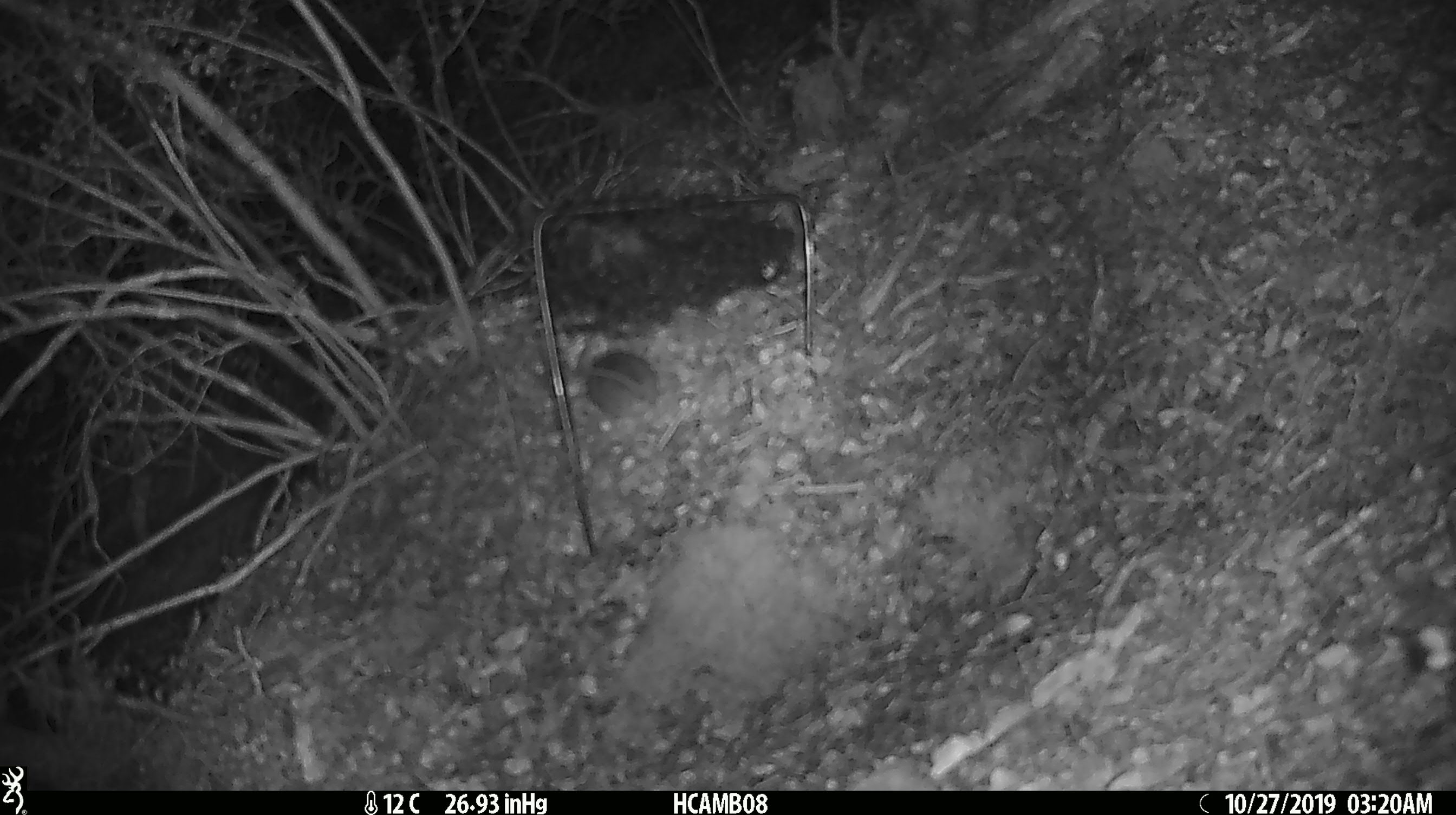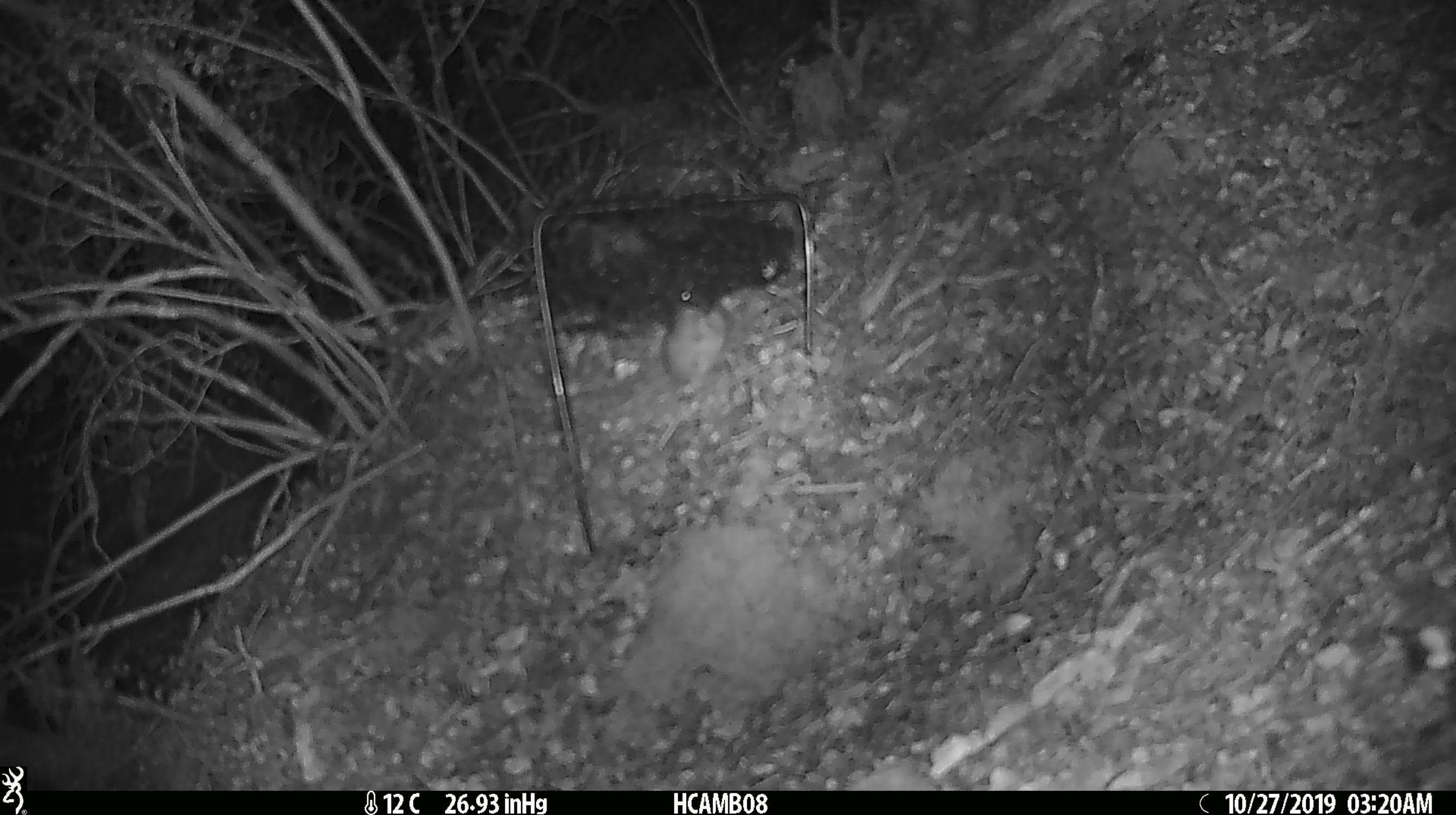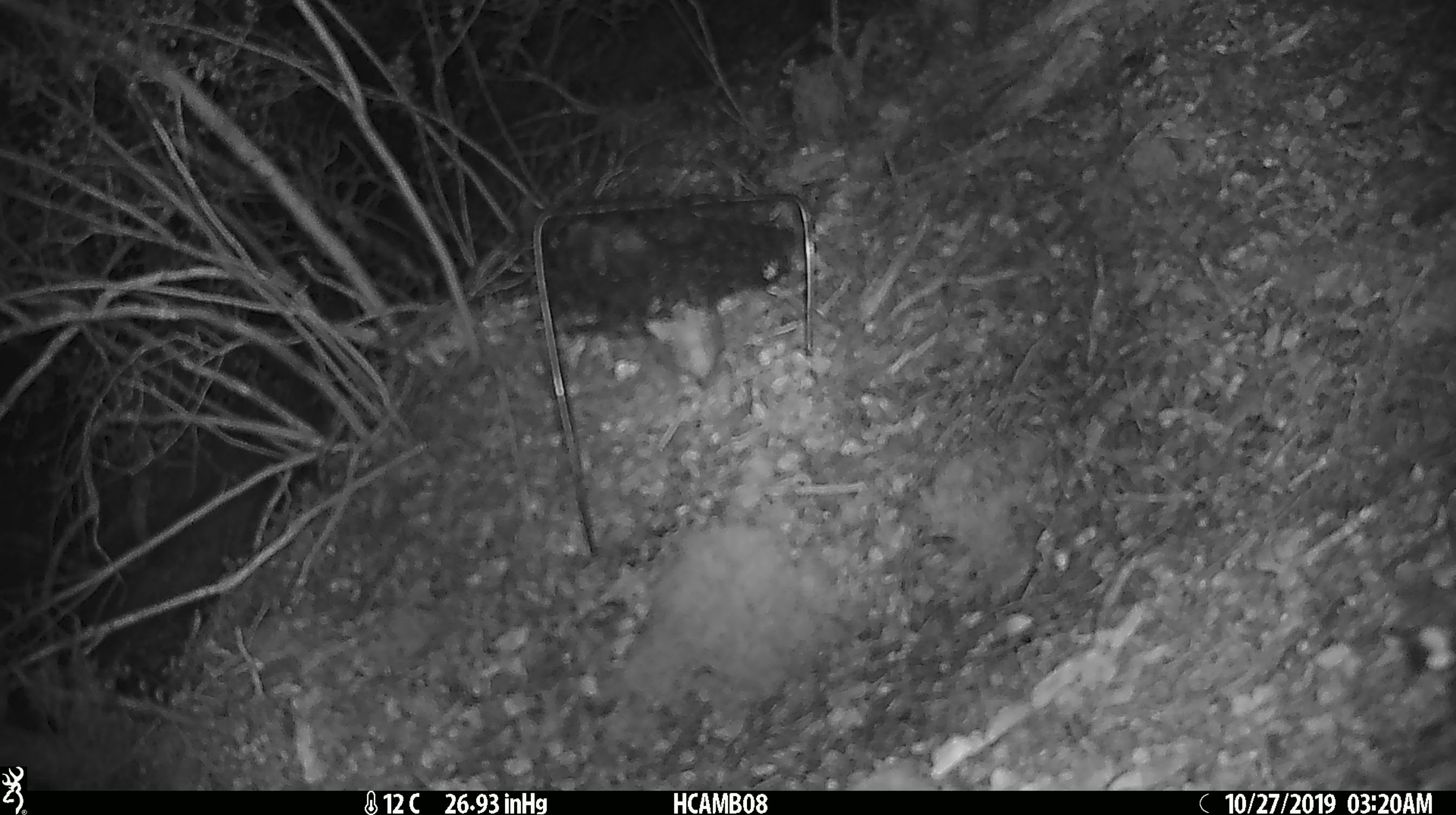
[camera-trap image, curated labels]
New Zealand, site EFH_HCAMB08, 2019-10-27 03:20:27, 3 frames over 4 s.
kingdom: Animalia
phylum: Chordata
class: Mammalia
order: Rodentia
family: Muridae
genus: Mus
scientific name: Mus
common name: mouse